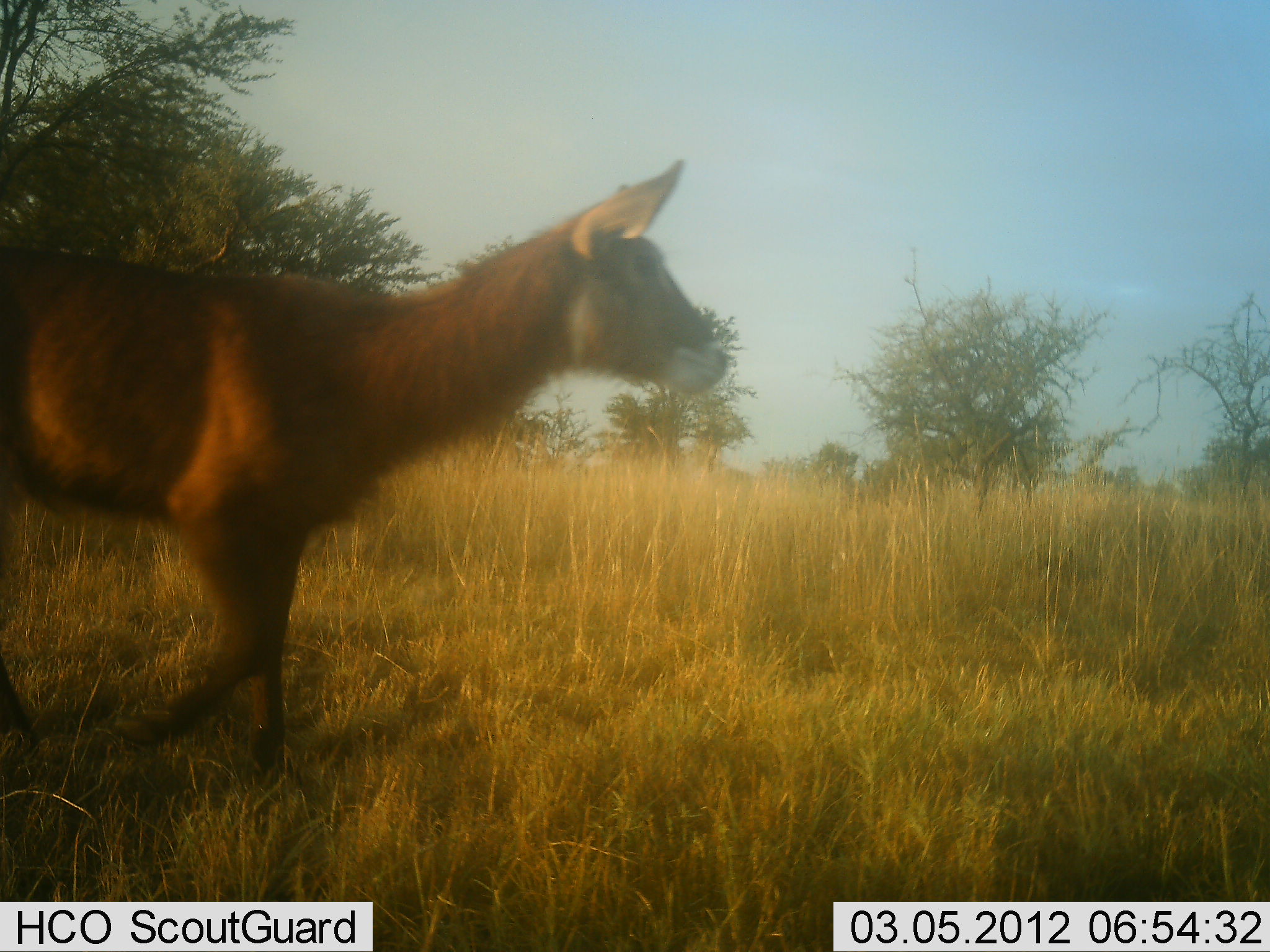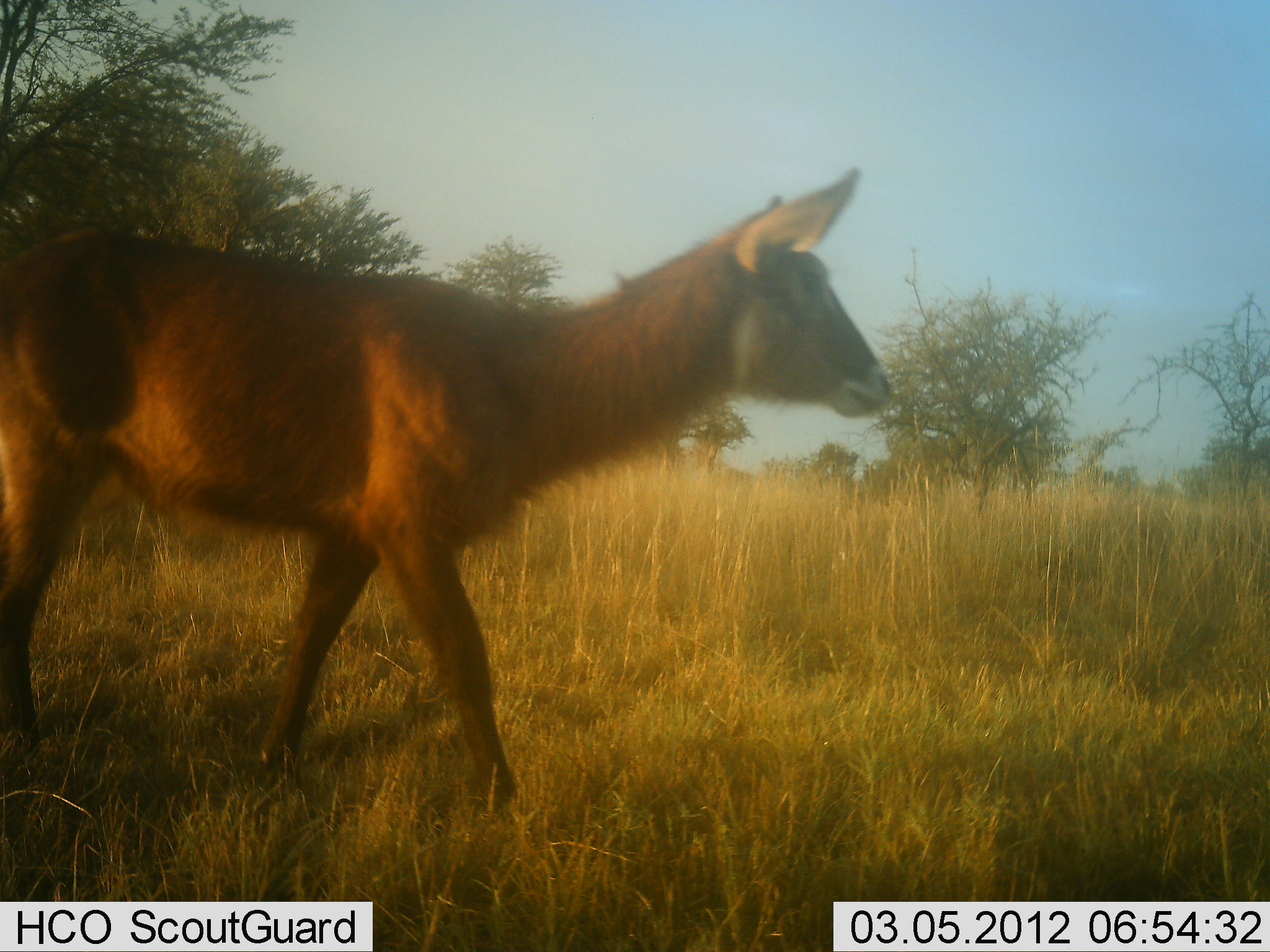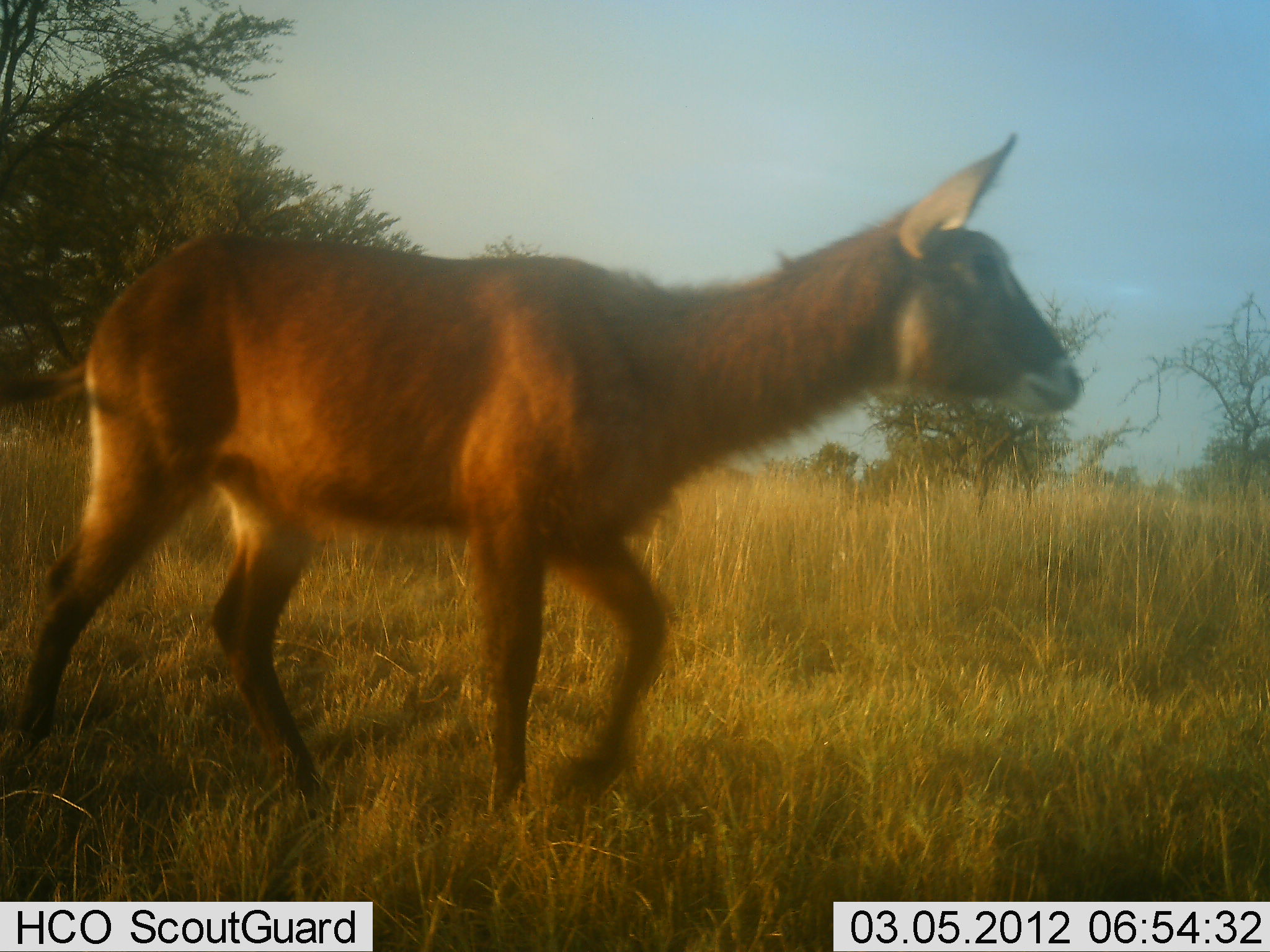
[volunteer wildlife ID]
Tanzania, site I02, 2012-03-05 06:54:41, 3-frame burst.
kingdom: Animalia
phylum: Chordata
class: Mammalia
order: Artiodactyla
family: Bovidae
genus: Kobus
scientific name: Kobus ellipsiprymnus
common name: waterbuck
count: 1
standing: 0%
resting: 0%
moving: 100%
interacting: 0%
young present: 6%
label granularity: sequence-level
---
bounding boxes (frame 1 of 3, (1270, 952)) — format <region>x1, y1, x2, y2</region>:
animal: <region>0, 156, 731, 789</region>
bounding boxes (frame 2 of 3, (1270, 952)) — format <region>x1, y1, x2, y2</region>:
animal: <region>2, 165, 897, 840</region>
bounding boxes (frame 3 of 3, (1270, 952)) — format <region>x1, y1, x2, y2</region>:
animal: <region>2, 128, 1084, 827</region>